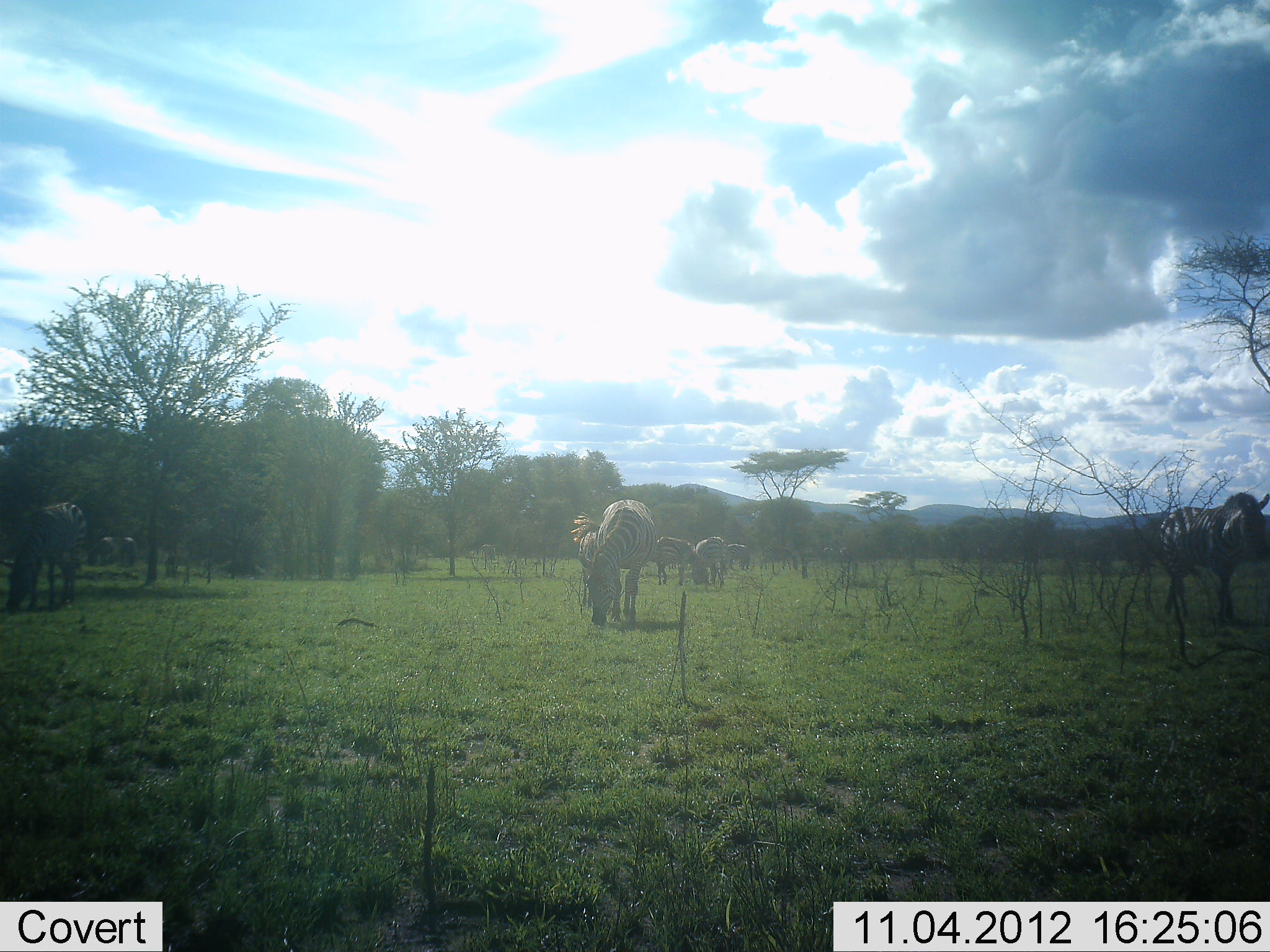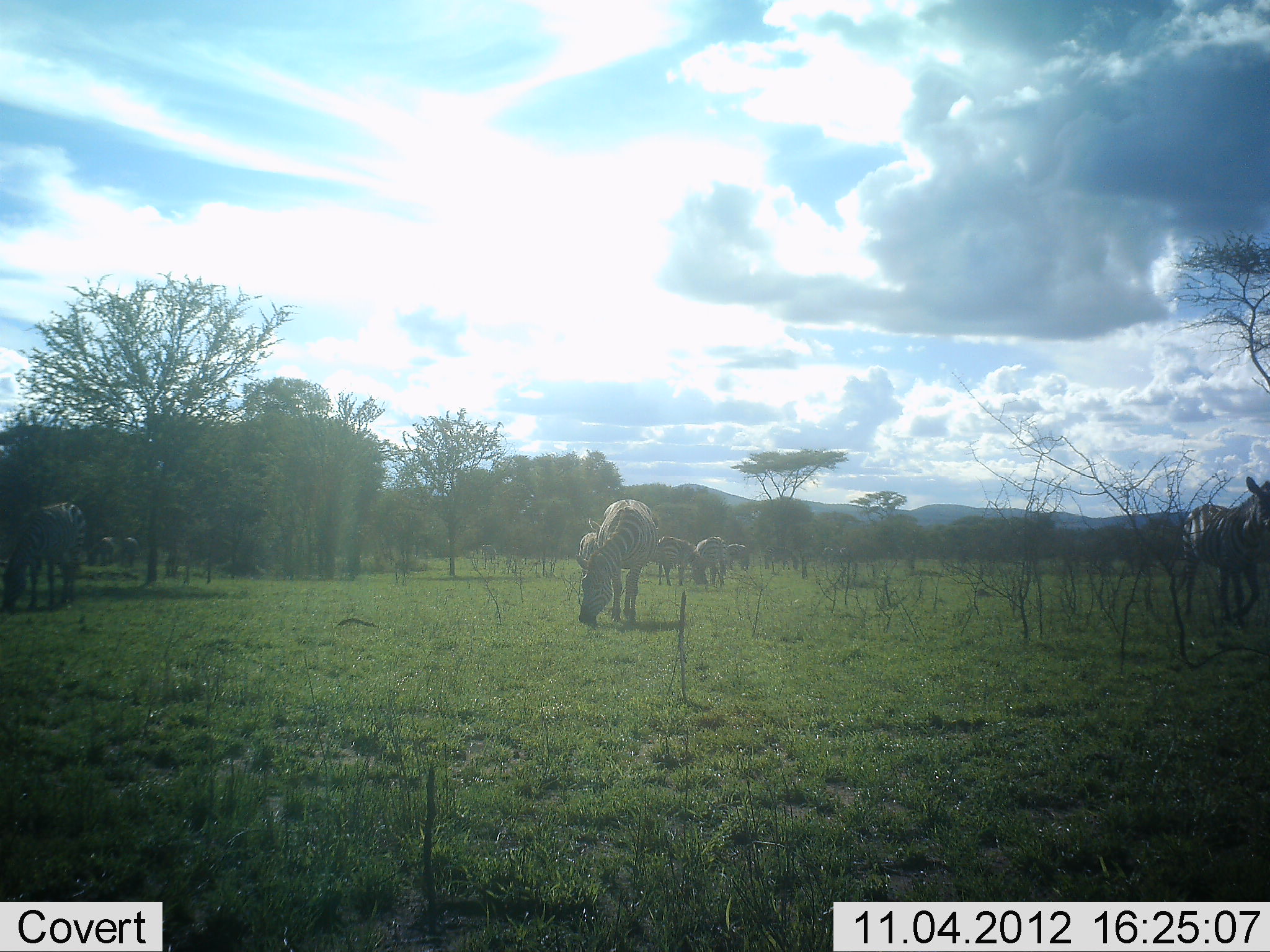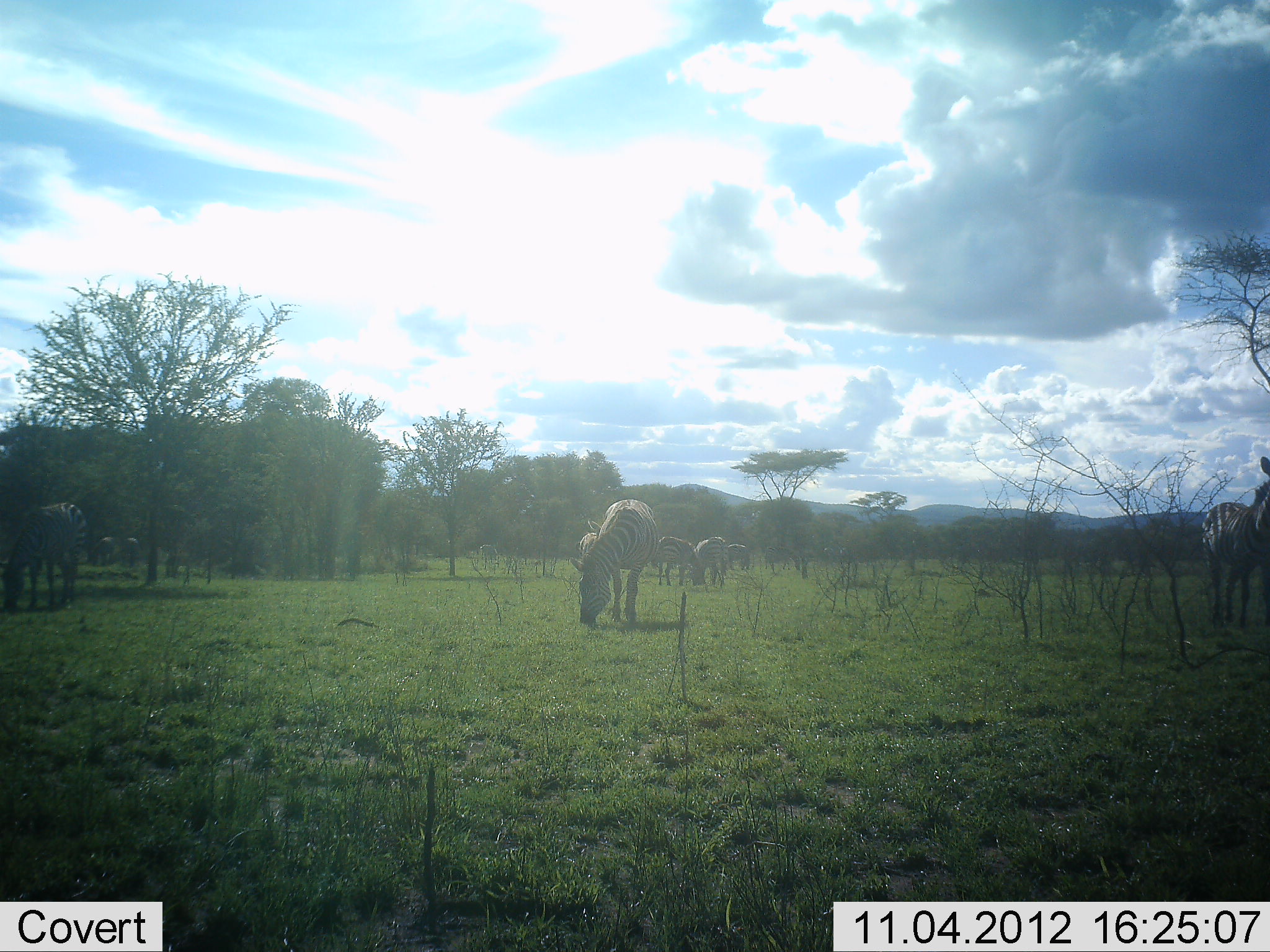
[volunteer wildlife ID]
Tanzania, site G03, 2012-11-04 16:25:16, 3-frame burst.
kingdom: Animalia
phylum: Chordata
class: Mammalia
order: Perissodactyla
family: Equidae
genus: Equus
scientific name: Equus quagga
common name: plains zebra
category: zebra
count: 9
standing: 50%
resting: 0%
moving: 30%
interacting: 0%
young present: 0%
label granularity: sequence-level